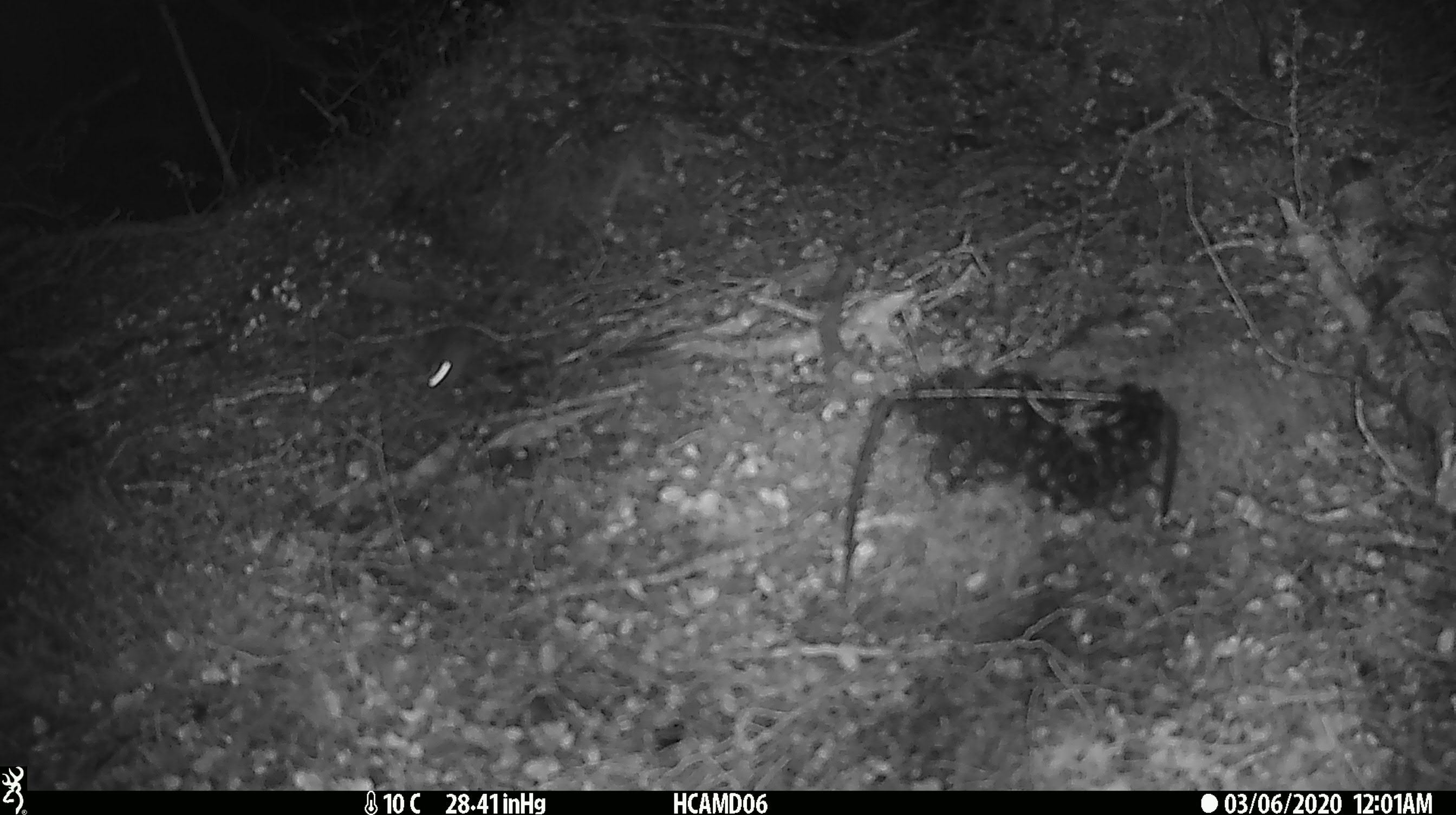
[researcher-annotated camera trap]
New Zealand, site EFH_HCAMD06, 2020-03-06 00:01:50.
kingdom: Animalia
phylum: Chordata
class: Mammalia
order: Rodentia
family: Muridae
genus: Mus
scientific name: Mus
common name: mouse